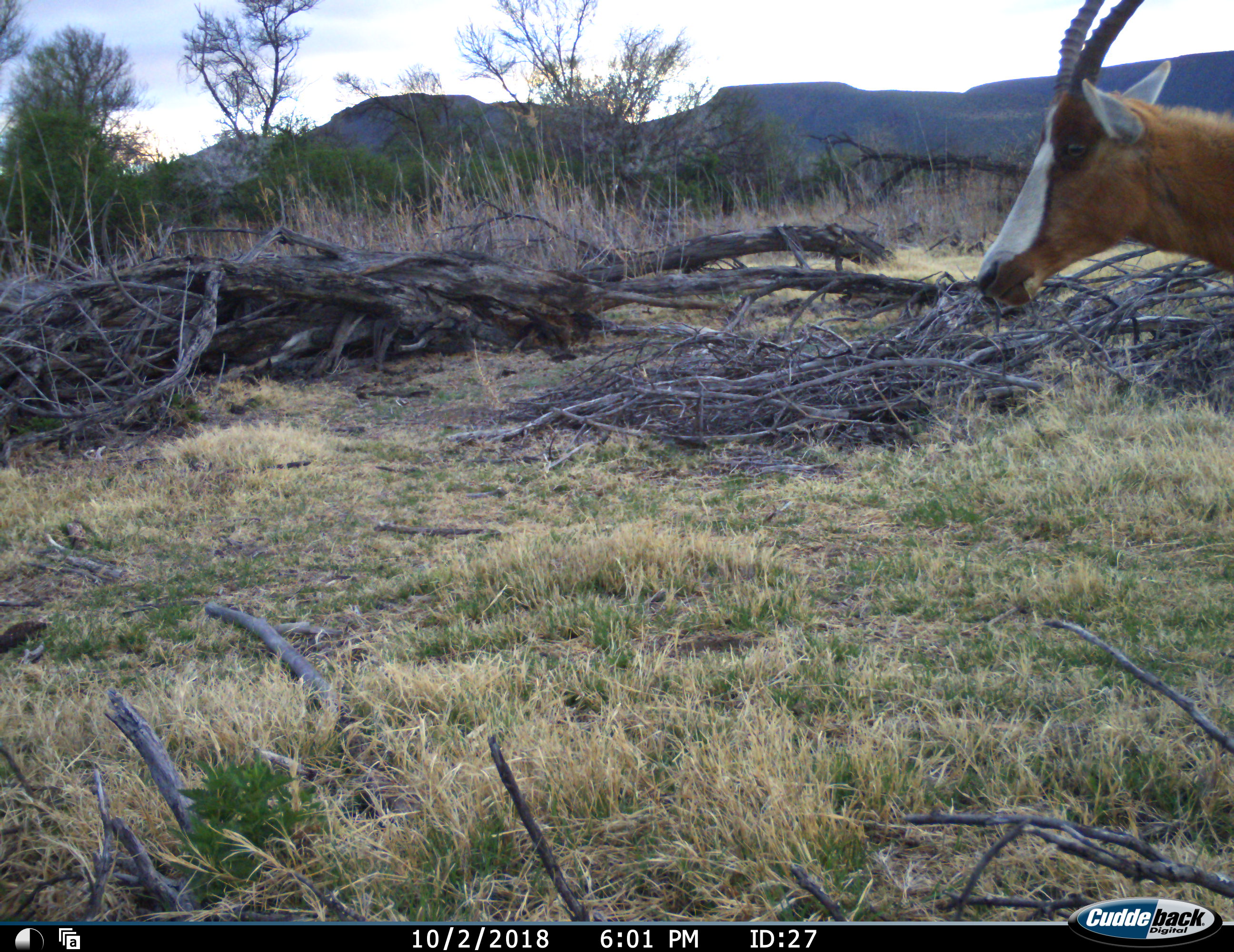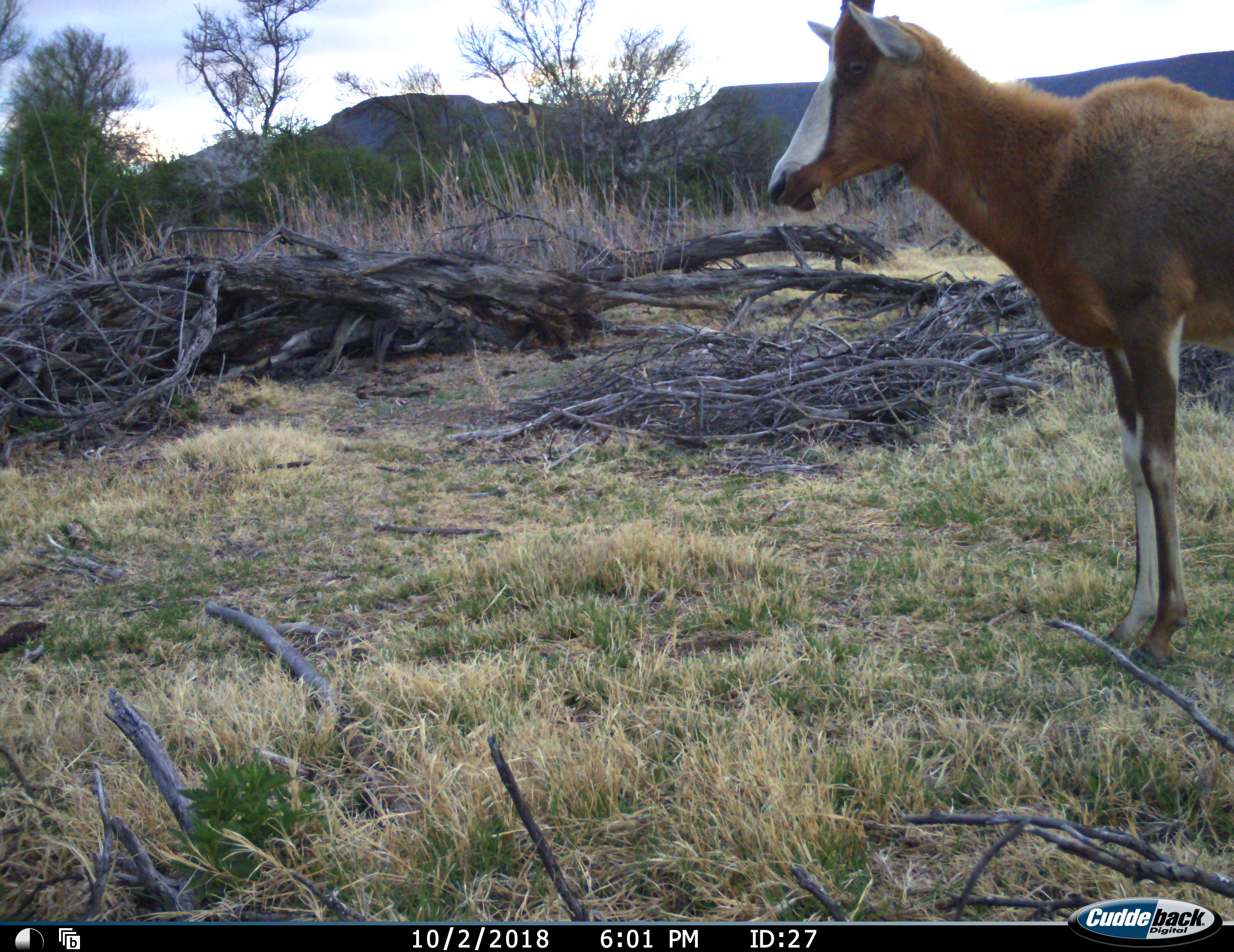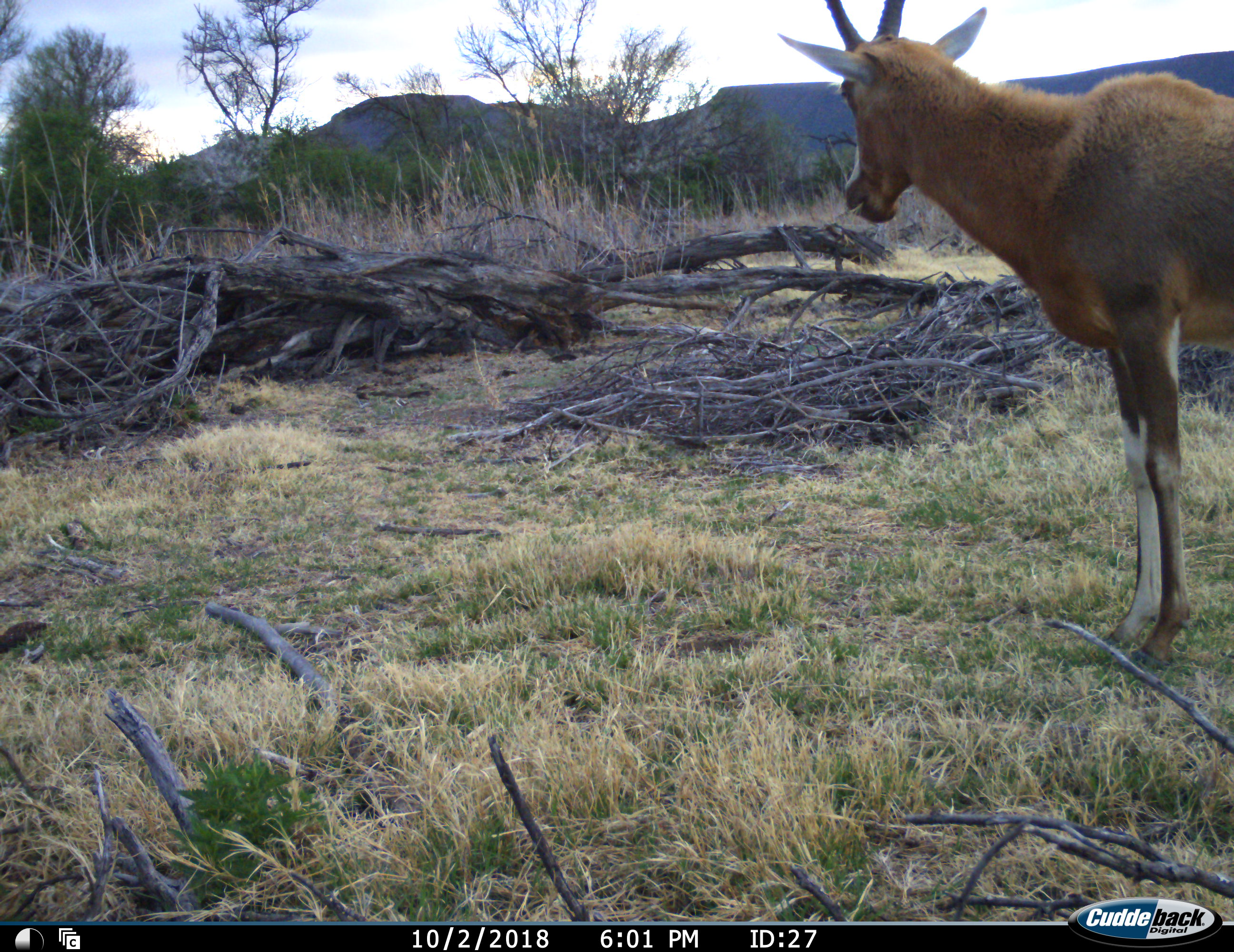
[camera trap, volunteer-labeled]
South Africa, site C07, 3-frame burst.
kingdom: Animalia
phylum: Chordata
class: Mammalia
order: Artiodactyla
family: Bovidae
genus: Damaliscus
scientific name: Damaliscus pygargus phillipsi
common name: blesbok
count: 1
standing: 22%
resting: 0%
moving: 78%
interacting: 0%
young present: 0%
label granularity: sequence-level